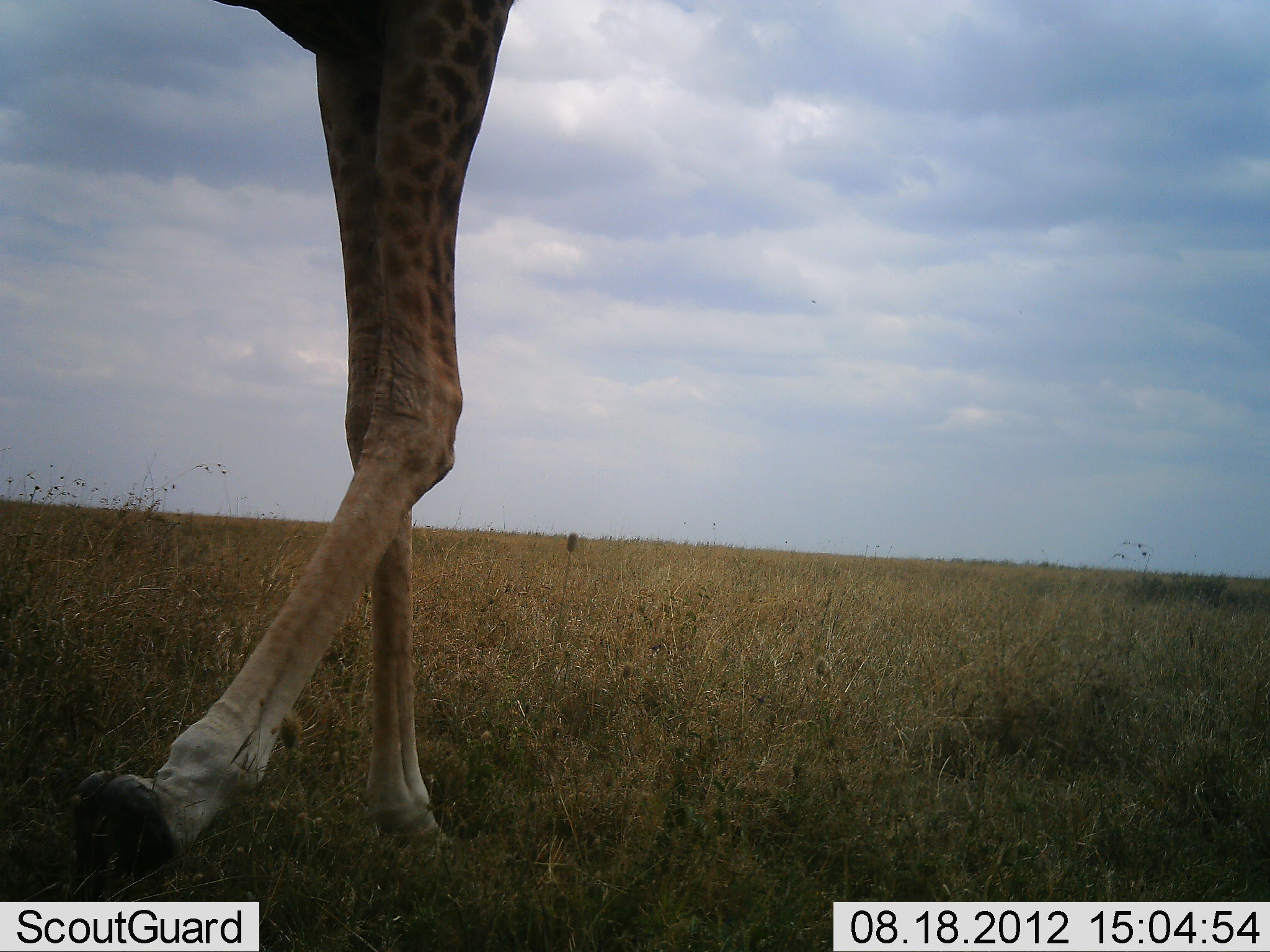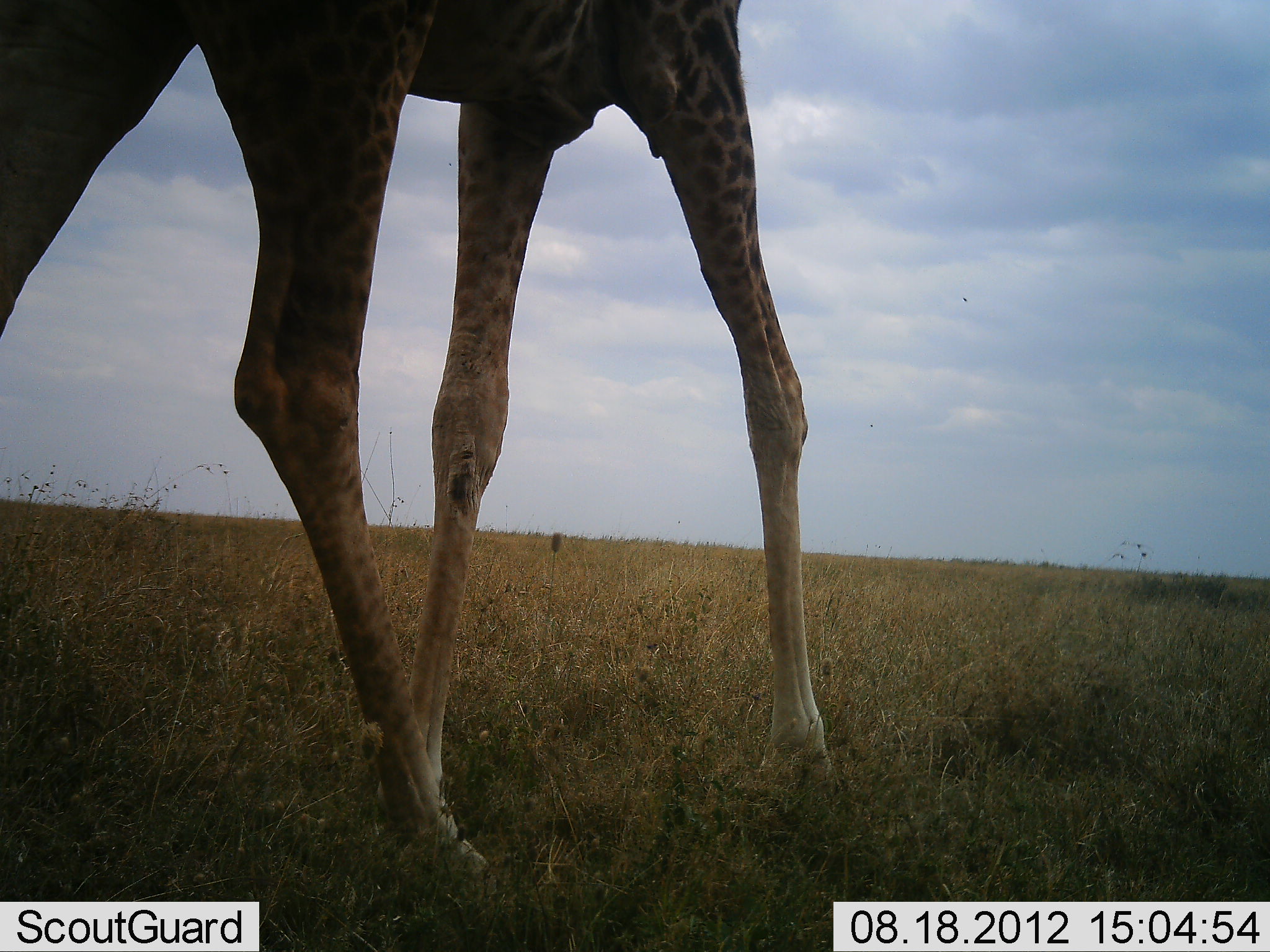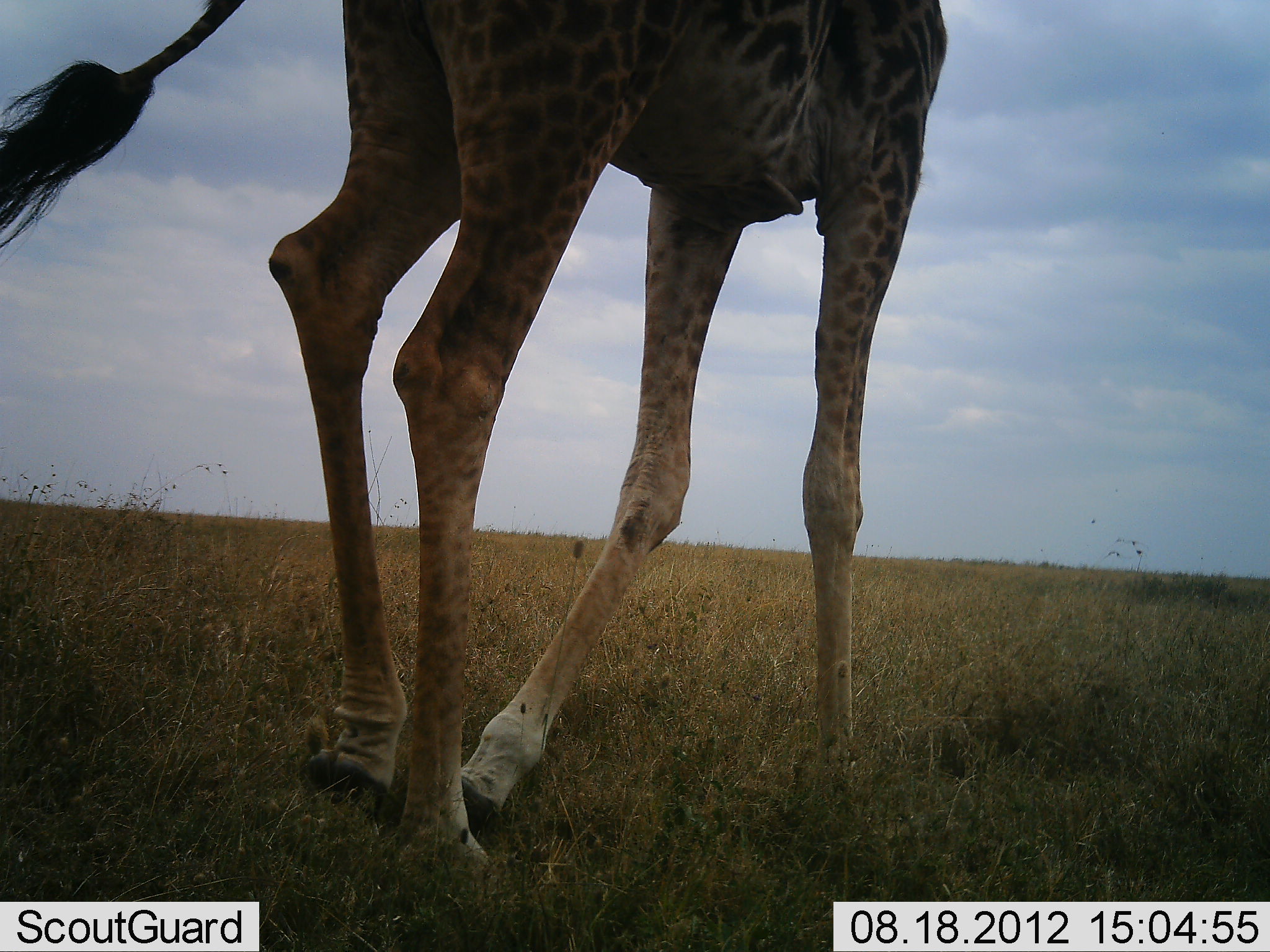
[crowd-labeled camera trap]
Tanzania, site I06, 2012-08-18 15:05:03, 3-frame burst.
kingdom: Animalia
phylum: Chordata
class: Mammalia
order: Artiodactyla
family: Giraffidae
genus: Giraffa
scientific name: Giraffa camelopardalis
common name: giraffe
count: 1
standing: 20%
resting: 0%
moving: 80%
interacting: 0%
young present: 0%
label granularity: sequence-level